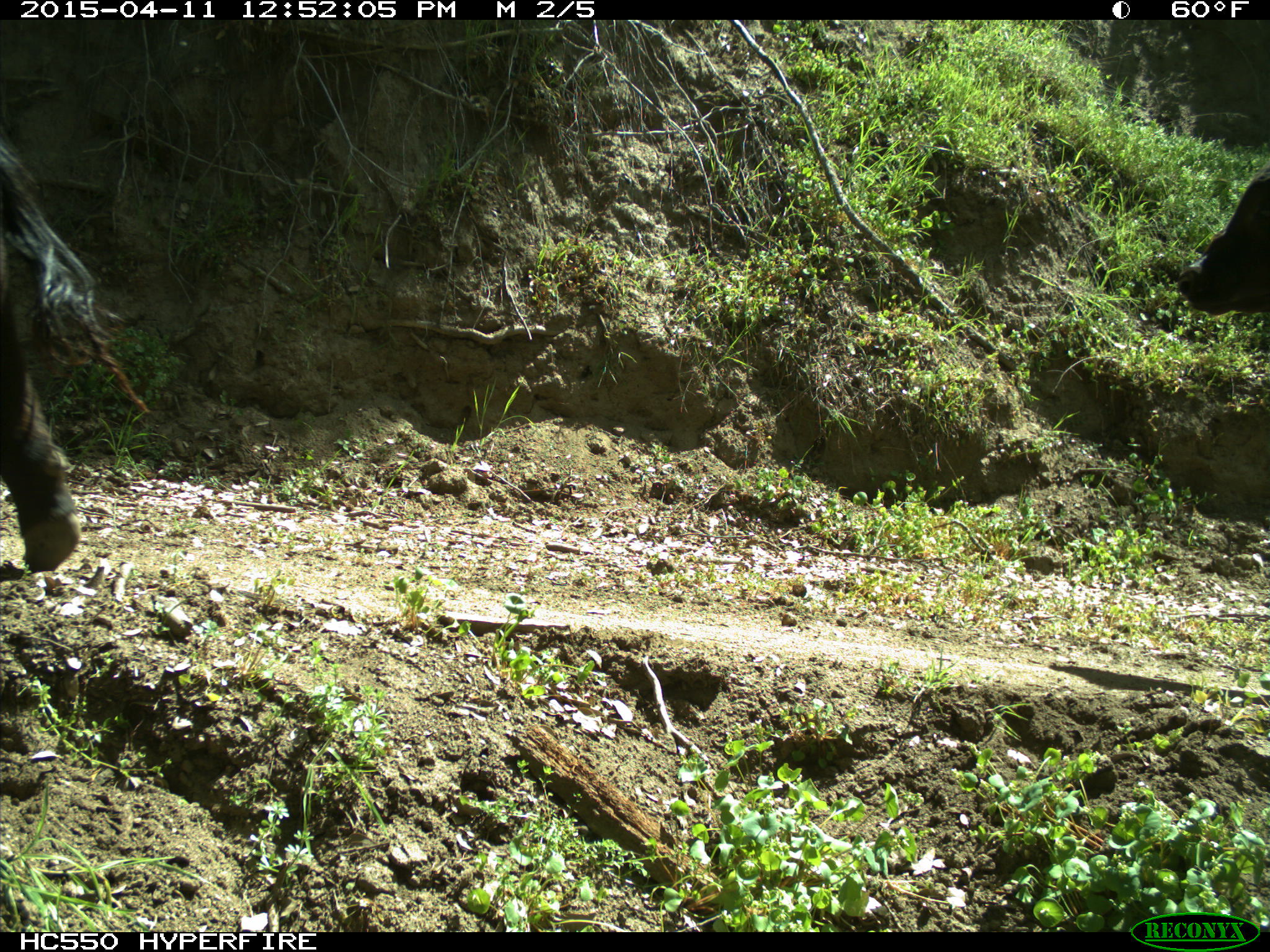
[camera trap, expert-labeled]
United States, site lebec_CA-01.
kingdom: Animalia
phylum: Chordata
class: Mammalia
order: Artiodactyla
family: Bovidae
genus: Bos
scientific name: Bos taurus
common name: domestic cow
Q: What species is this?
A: Bos taurus (domestic cow).